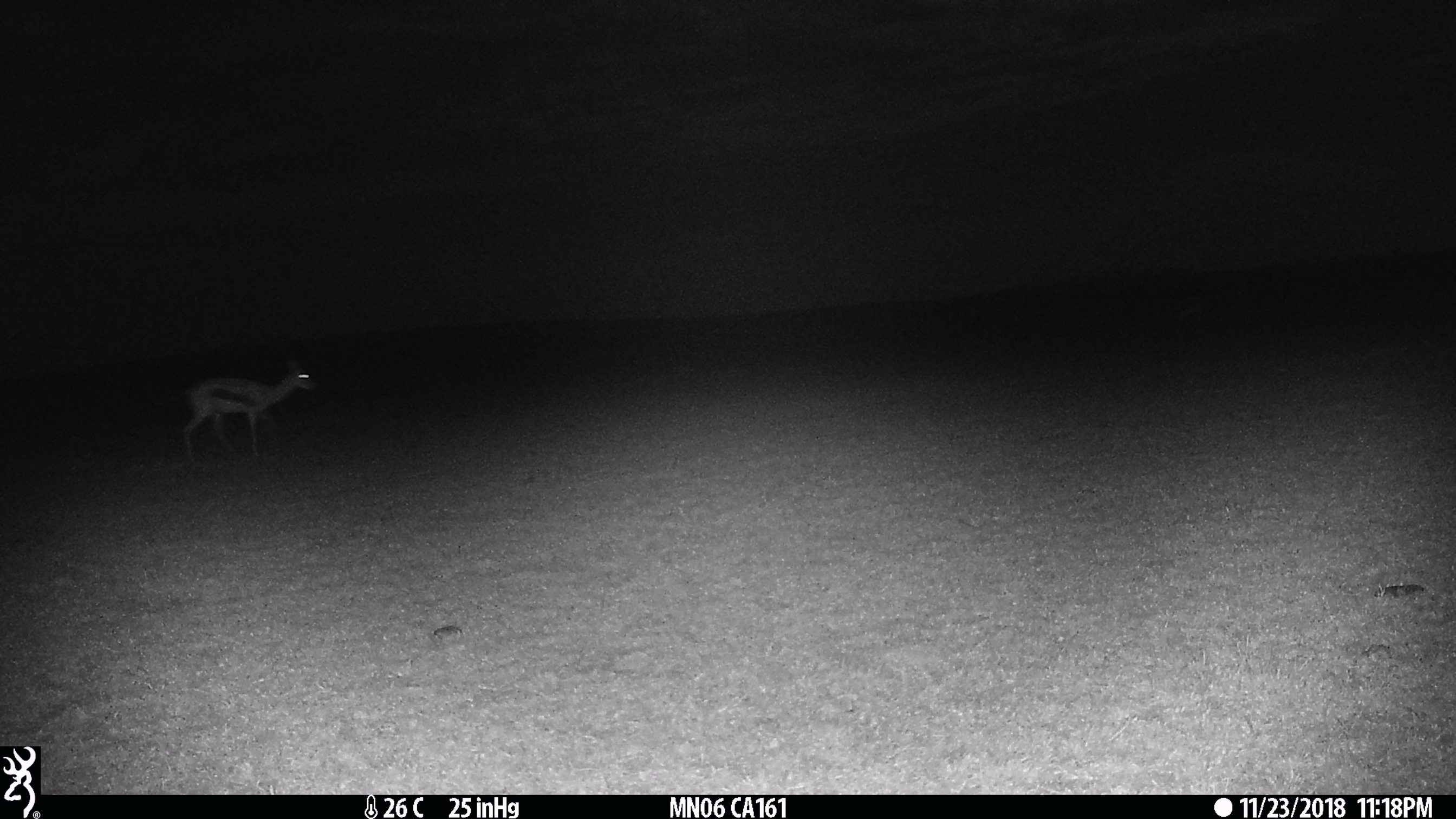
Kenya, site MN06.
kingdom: Animalia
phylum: Chordata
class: Mammalia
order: Artiodactyla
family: Bovidae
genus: Eudorcas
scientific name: Eudorcas thomsonii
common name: thomon's gazelle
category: gazelle thomsons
Gazelle thomsons (thomon's gazelle) (Eudorcas thomsonii).